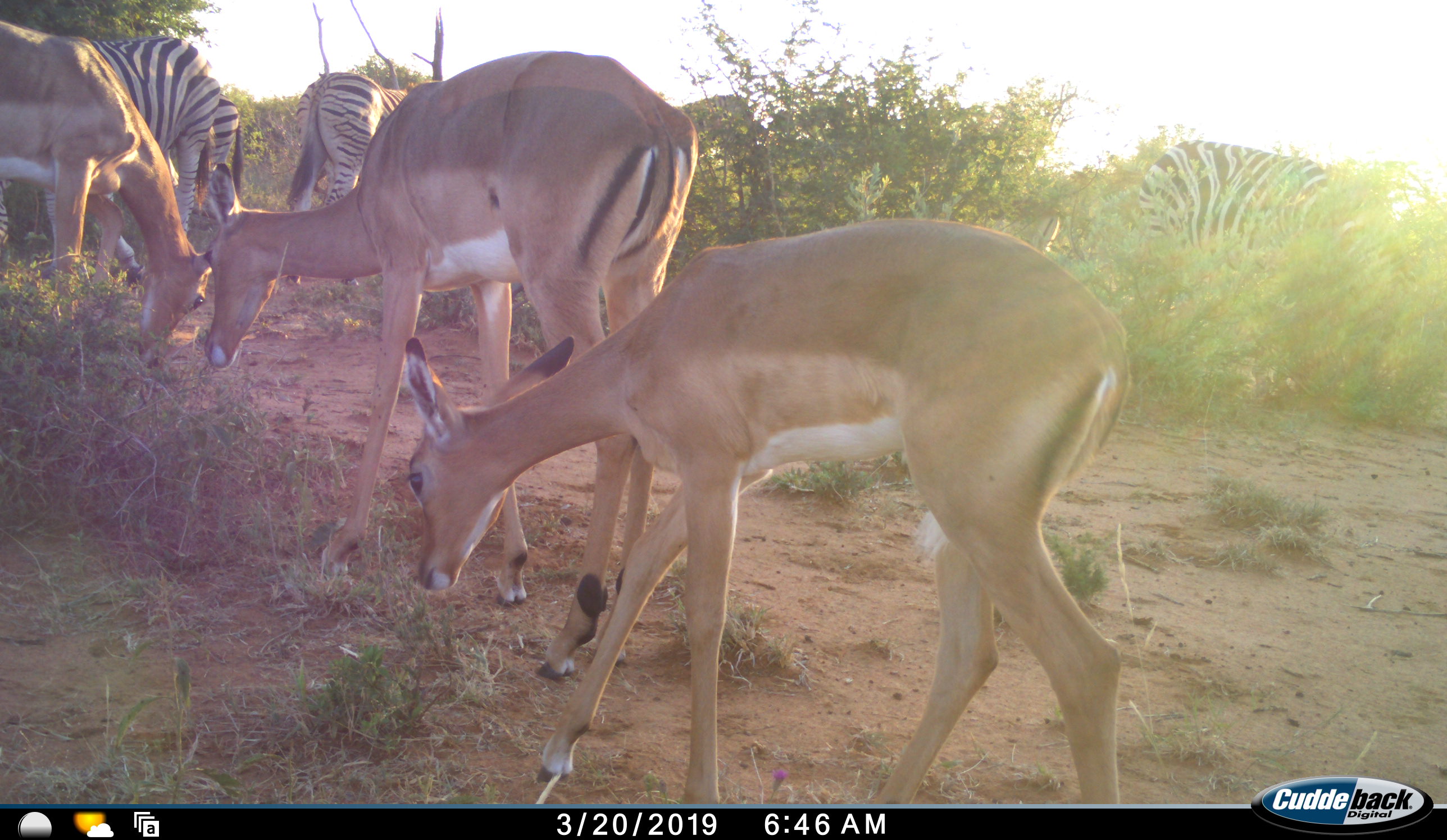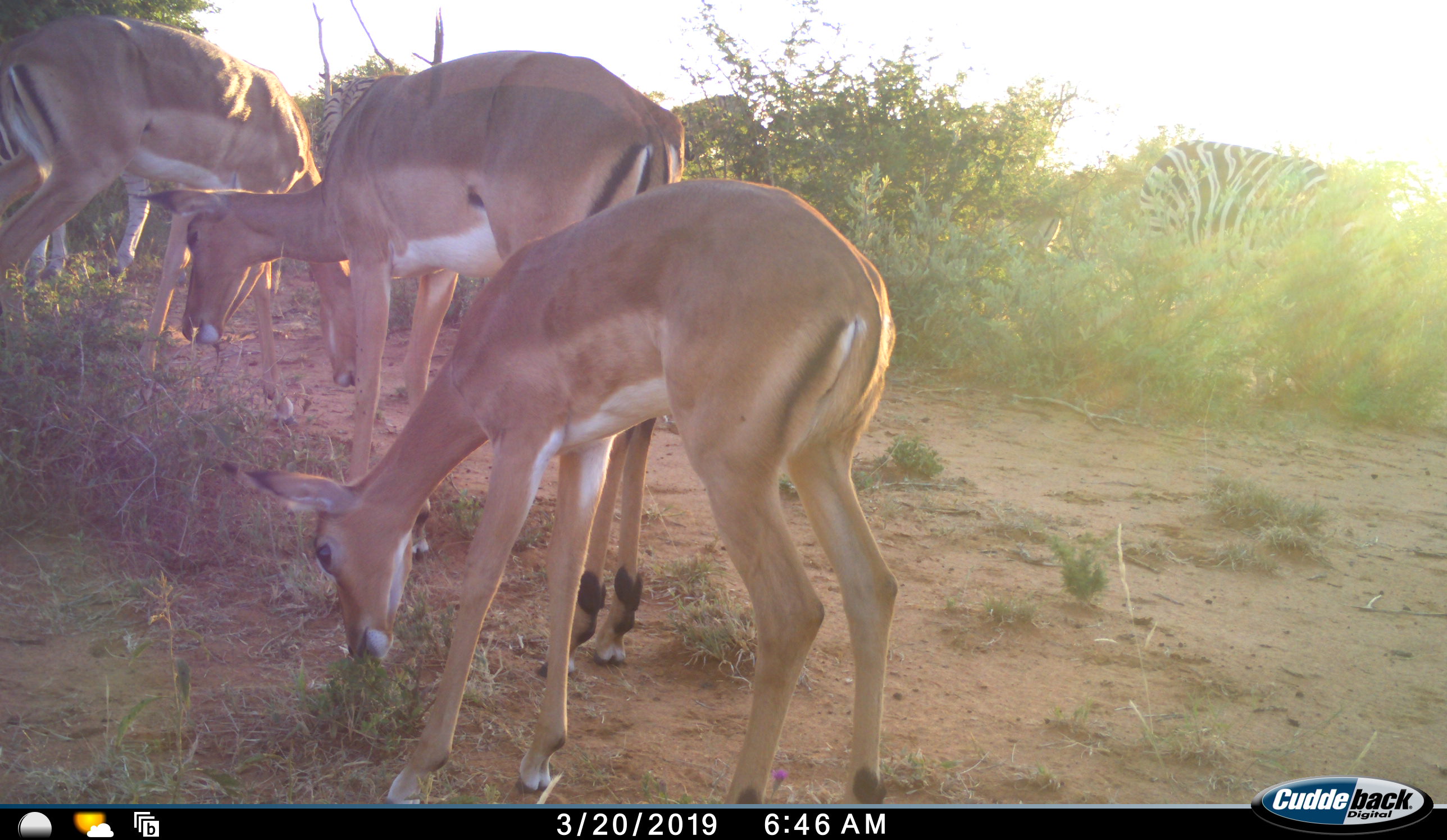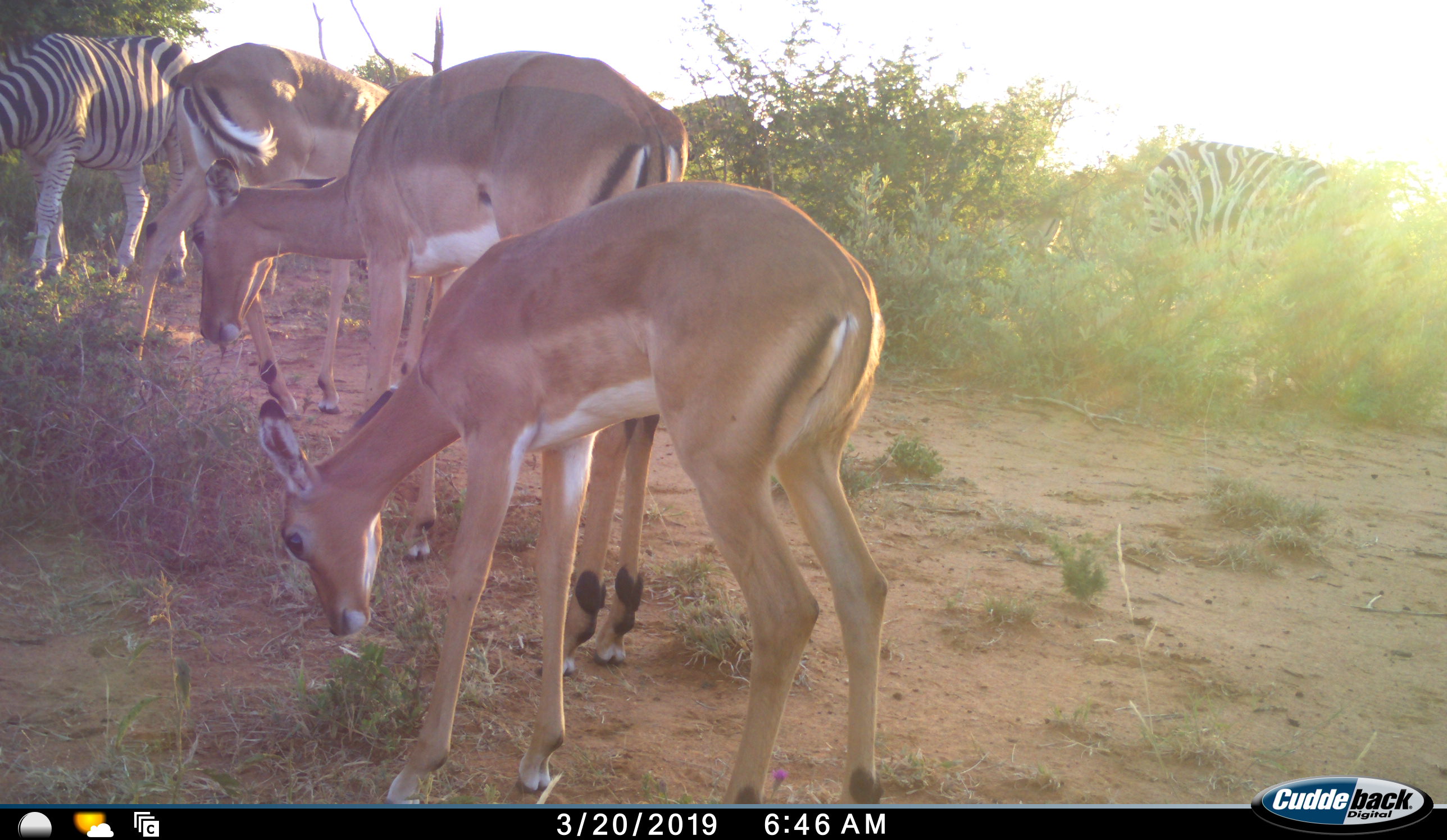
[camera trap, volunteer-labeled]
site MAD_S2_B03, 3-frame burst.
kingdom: Animalia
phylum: Chordata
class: Mammalia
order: Perissodactyla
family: Equidae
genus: Equus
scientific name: Equus quagga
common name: plains zebra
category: zebraplains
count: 3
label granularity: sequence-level